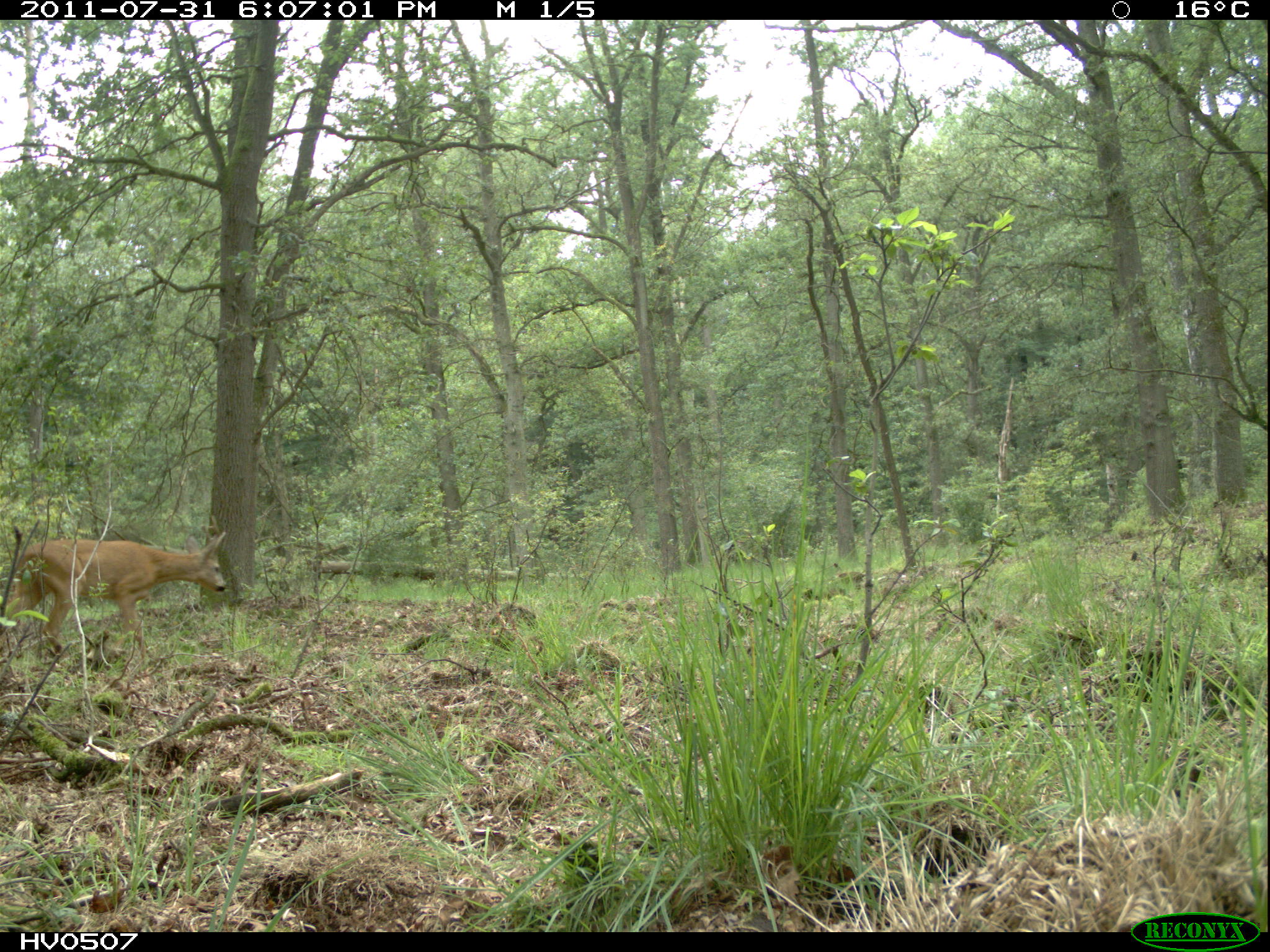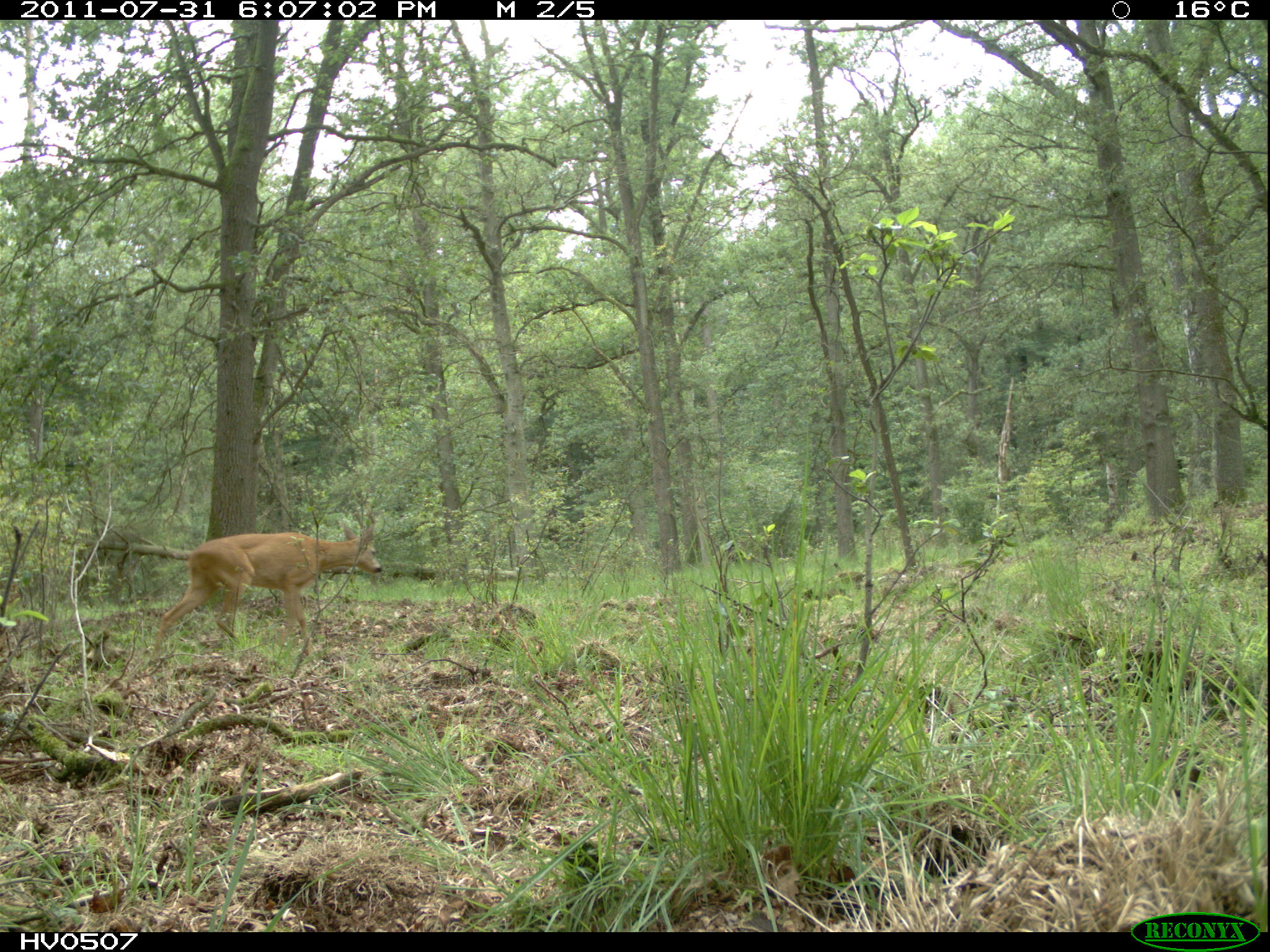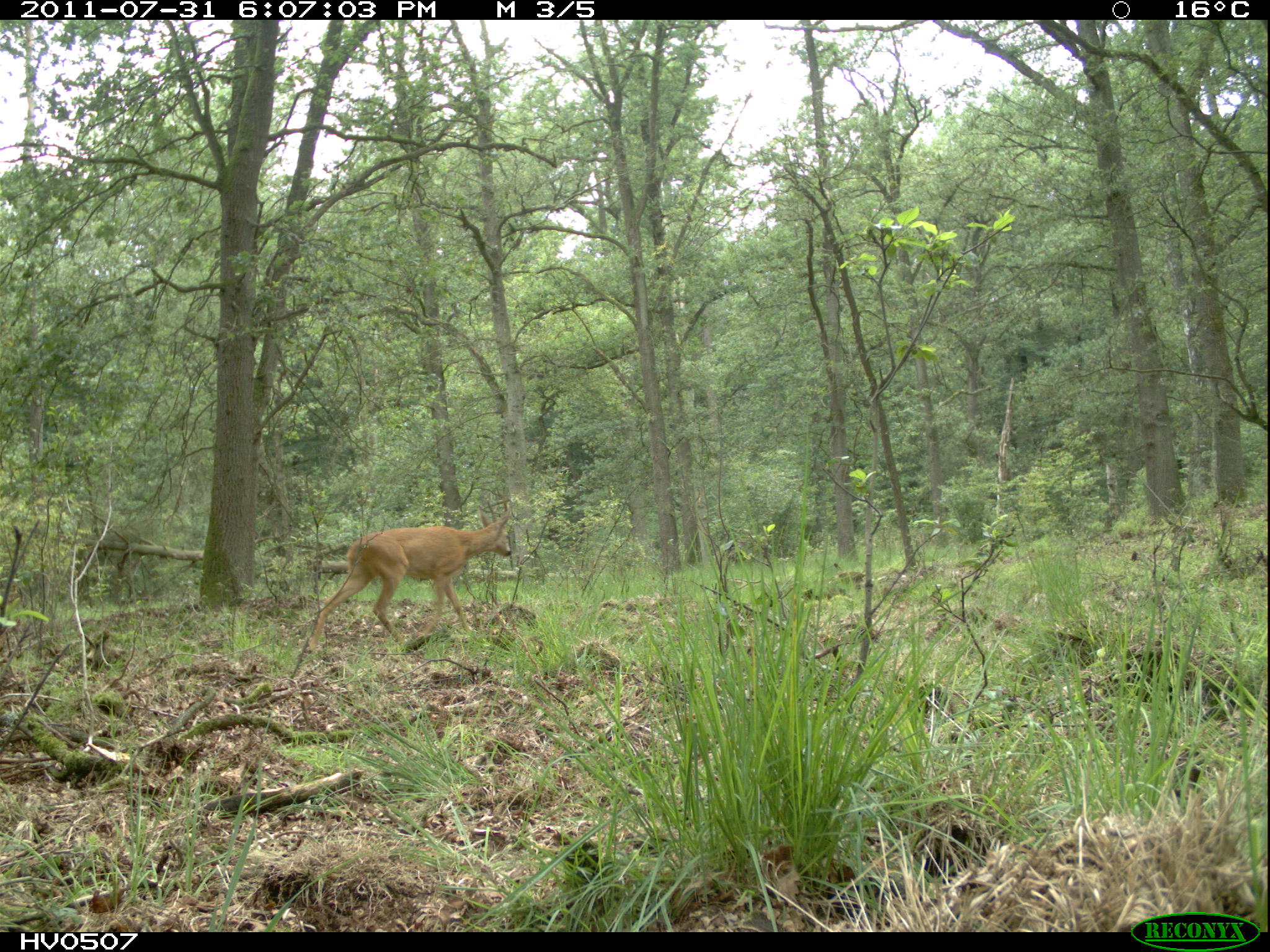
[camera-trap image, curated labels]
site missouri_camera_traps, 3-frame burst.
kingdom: Animalia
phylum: Chordata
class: Mammalia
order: Artiodactyla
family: Cervidae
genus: Capreolus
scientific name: Capreolus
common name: roe deer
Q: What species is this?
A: Roe deer (Capreolus).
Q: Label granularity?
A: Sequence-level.